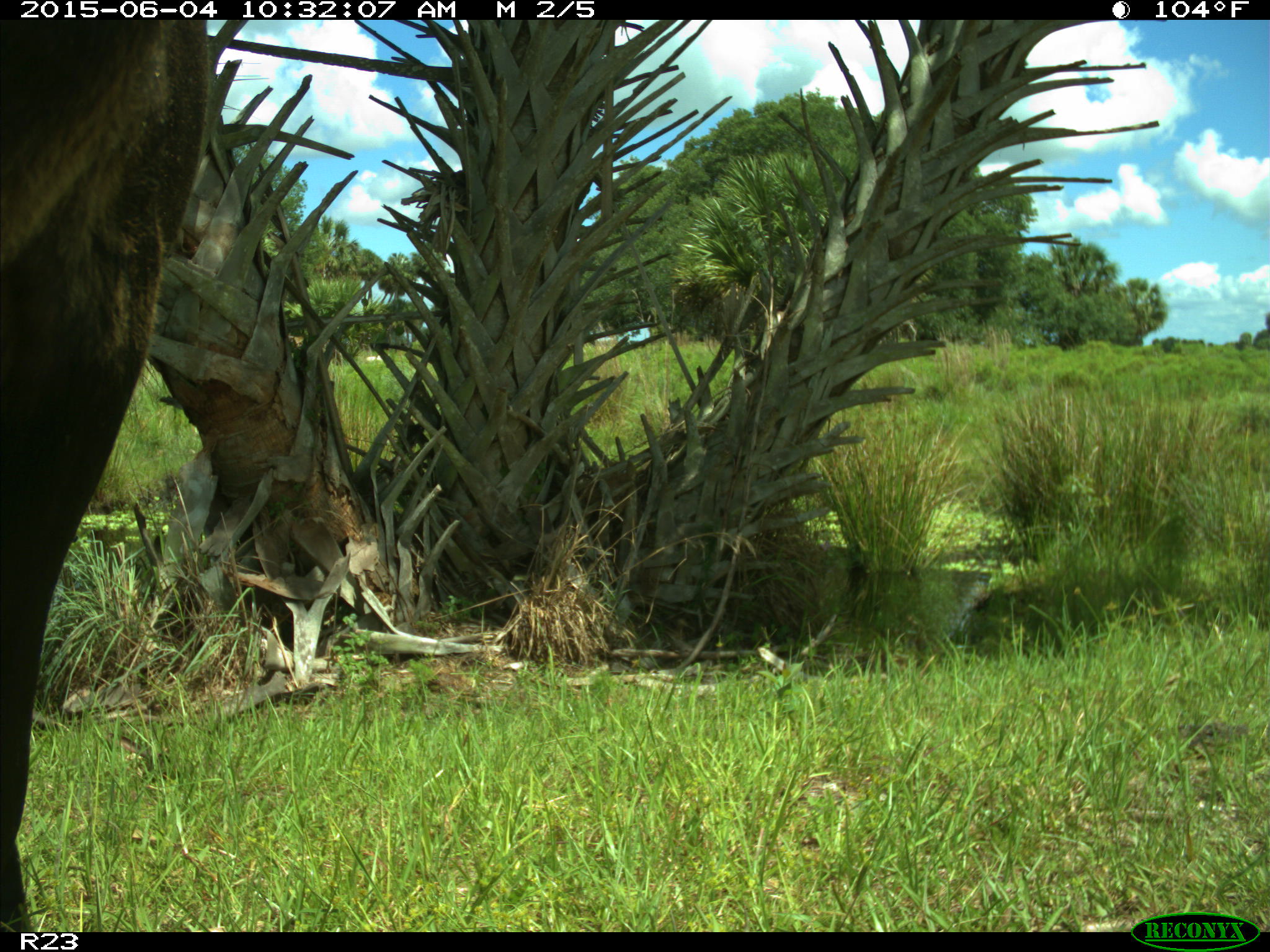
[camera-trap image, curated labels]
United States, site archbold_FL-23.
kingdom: Animalia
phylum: Chordata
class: Mammalia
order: Artiodactyla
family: Bovidae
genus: Bos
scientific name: Bos taurus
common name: domestic cow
Bos taurus (domestic cow).